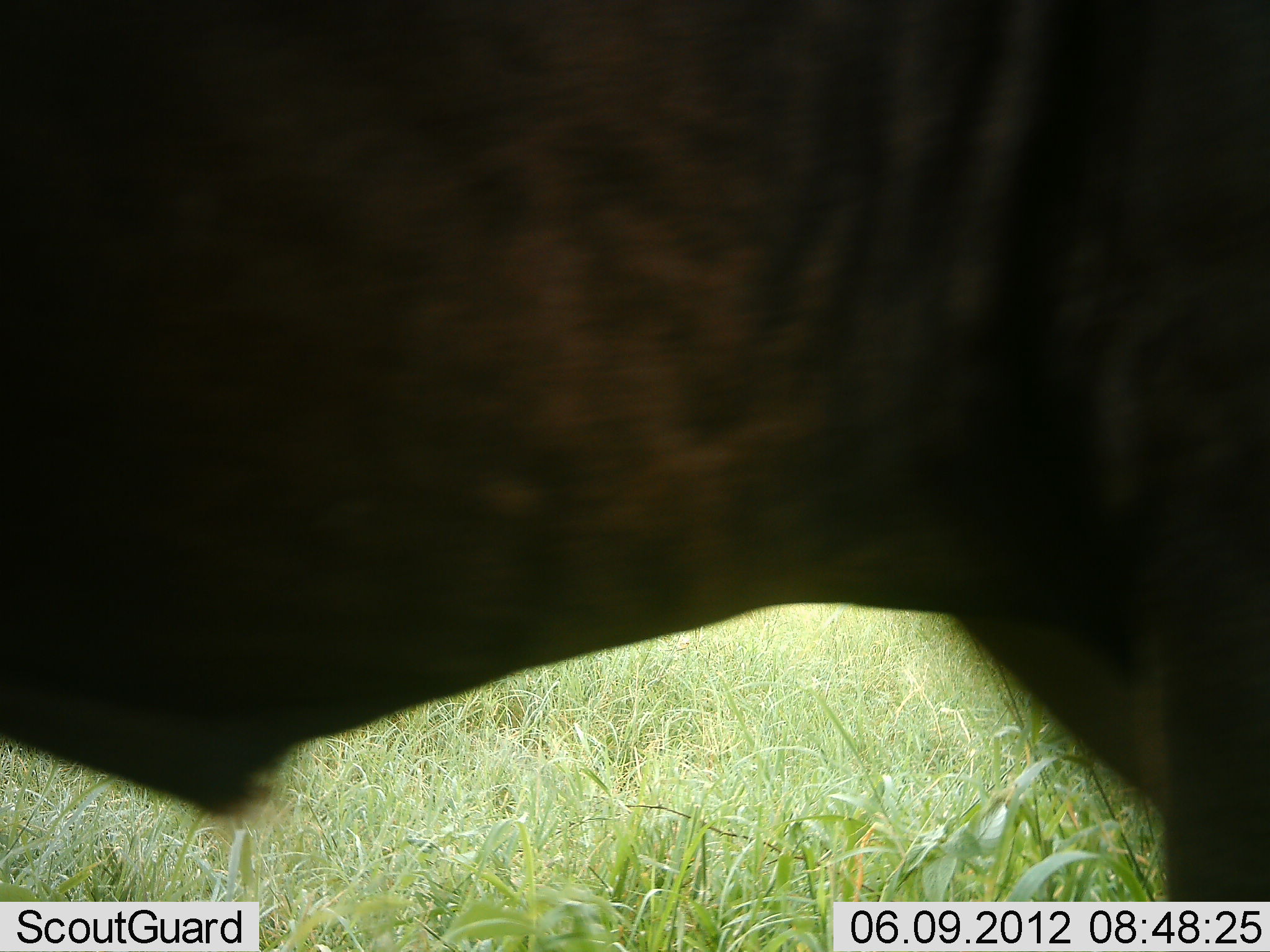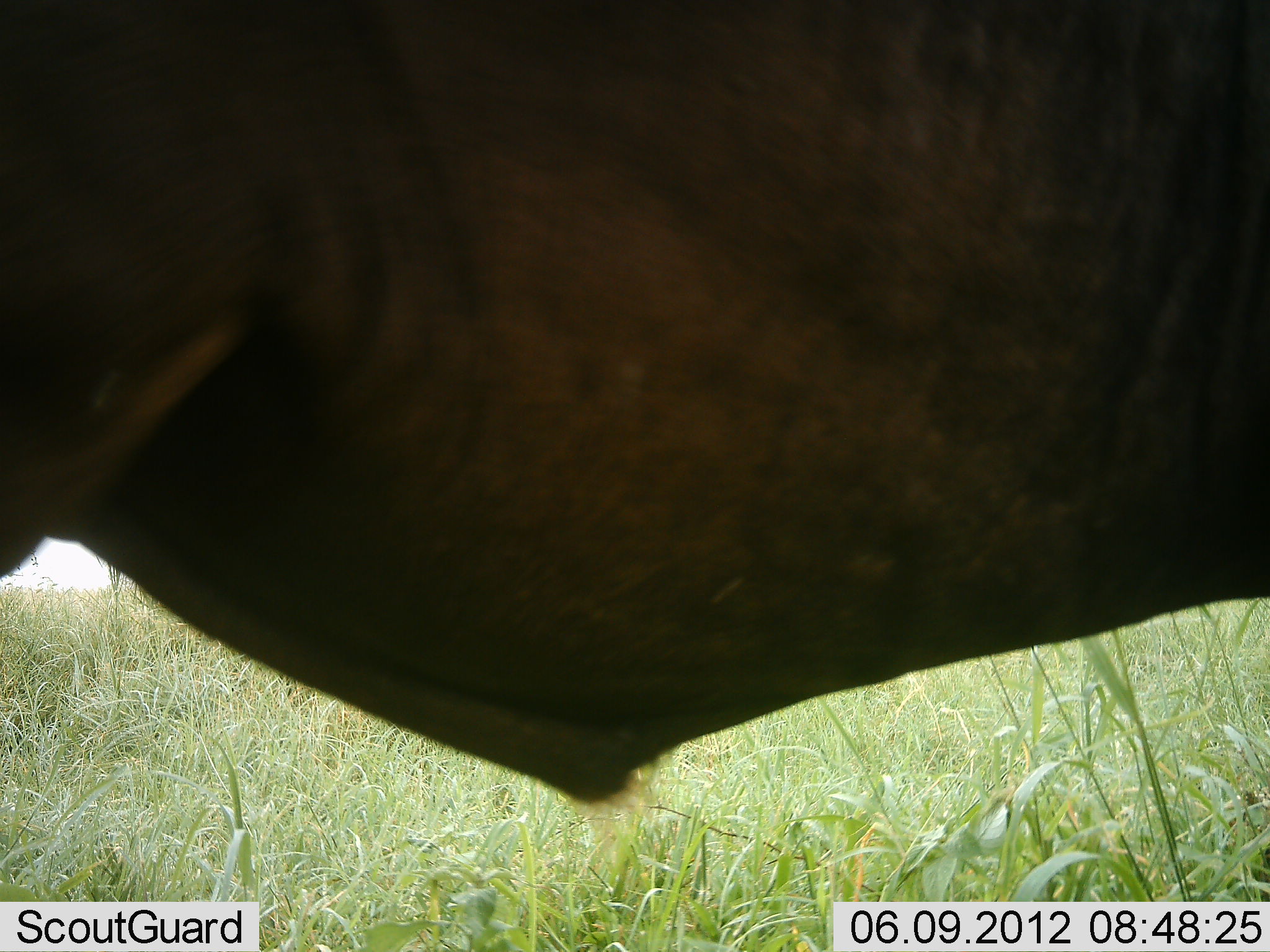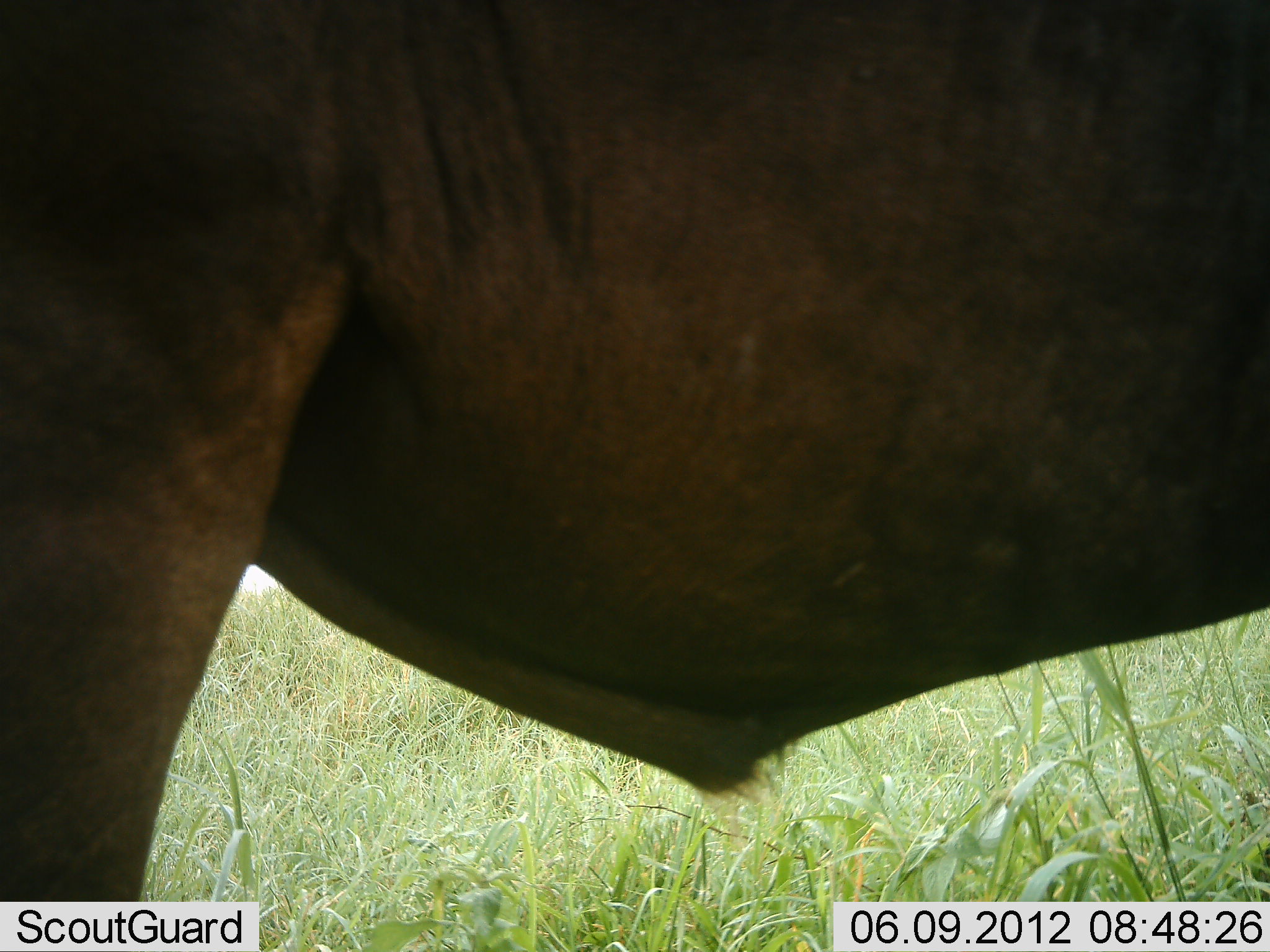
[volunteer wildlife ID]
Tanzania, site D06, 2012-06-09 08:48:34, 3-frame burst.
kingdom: Animalia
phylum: Chordata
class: Mammalia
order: Artiodactyla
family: Bovidae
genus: Connochaetes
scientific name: Connochaetes taurinus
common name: blue wildebeest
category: wildebeest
Wildebeest (blue wildebeest) (Connochaetes taurinus), count 1. Behavior (volunteer vote fractions): standing 40%, resting 0%, moving 60%, interacting 0%. Young present (vote fraction): 0%. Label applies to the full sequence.